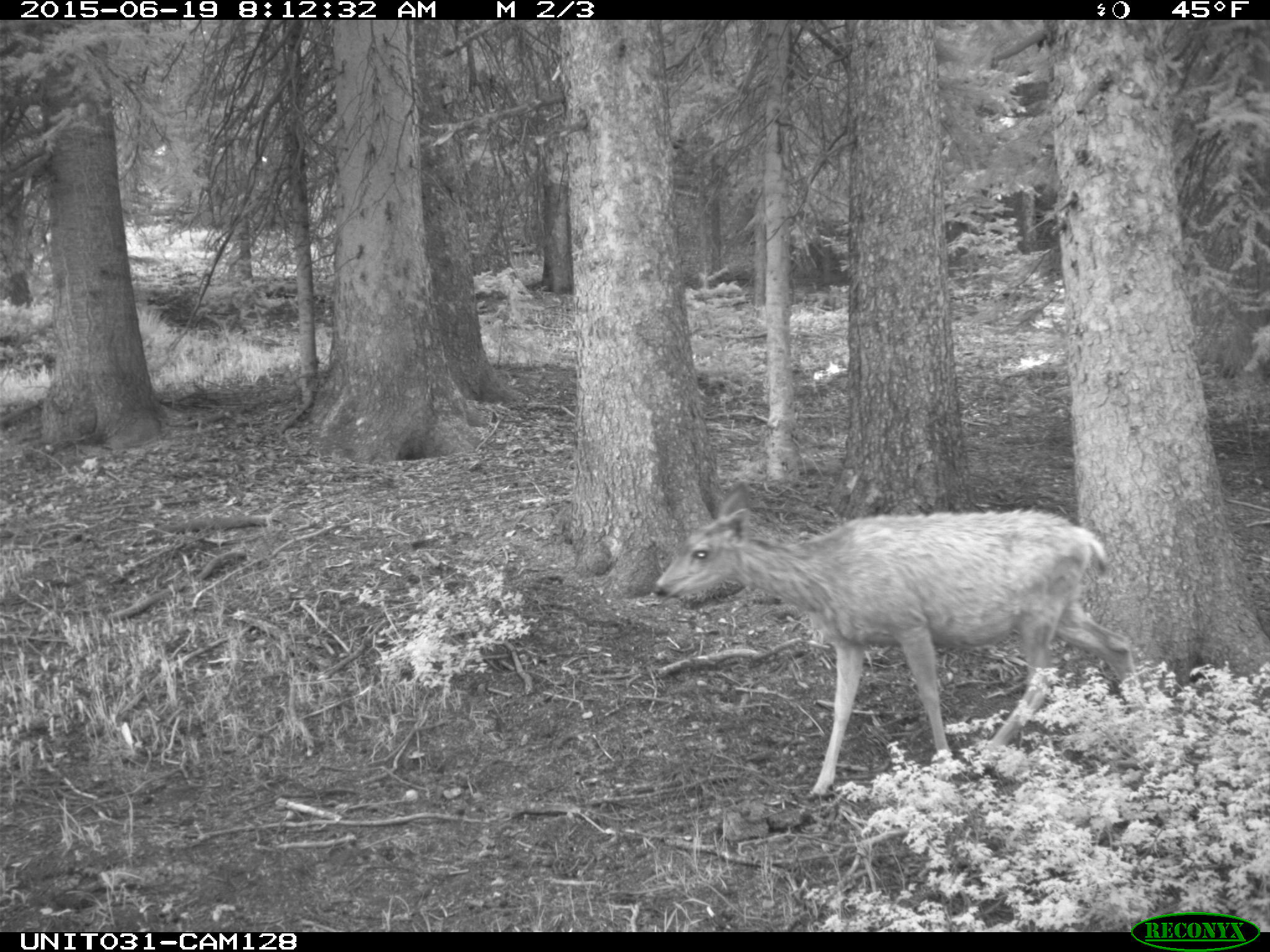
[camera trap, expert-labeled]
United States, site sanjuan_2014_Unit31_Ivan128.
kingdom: Animalia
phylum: Chordata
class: Mammalia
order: Artiodactyla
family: Cervidae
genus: Odocoileus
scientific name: Odocoileus hemionus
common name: mule deer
Odocoileus hemionus (mule deer).